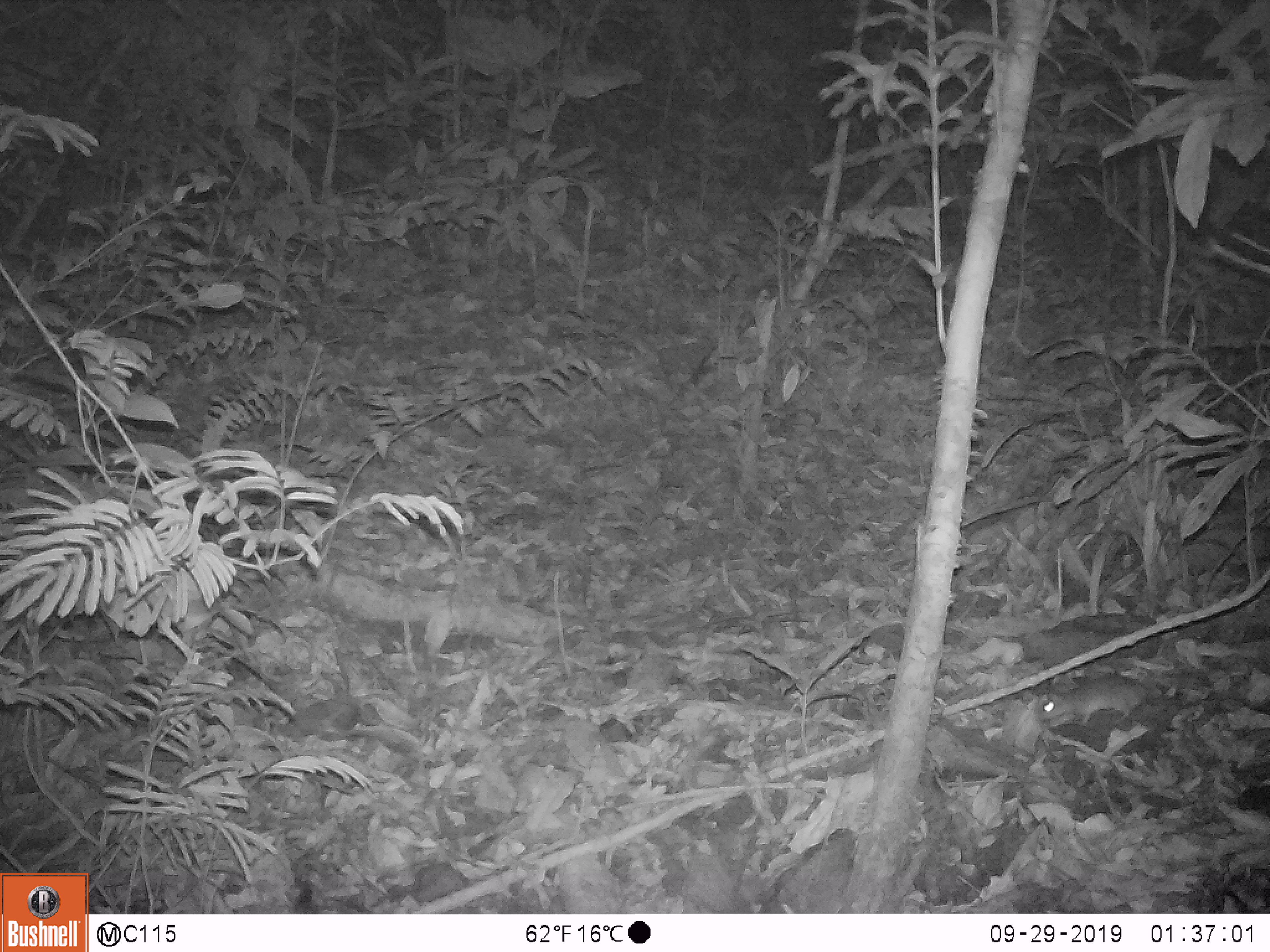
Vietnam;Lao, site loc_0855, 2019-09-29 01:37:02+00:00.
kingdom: Animalia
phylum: Chordata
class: Mammalia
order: Rodentia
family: Muridae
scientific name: Muridae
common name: old-world mice and rats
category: unidentified murid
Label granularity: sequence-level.